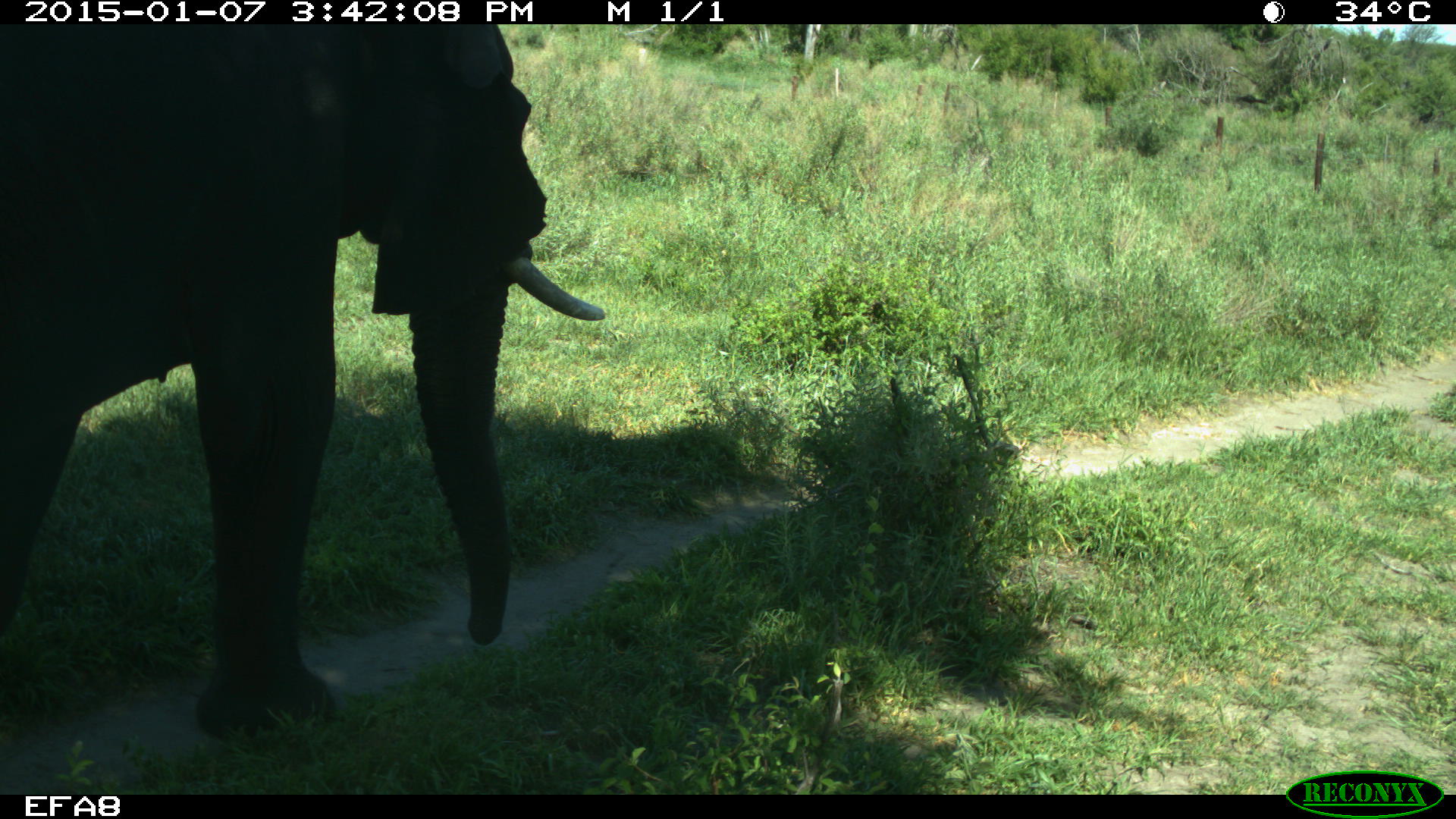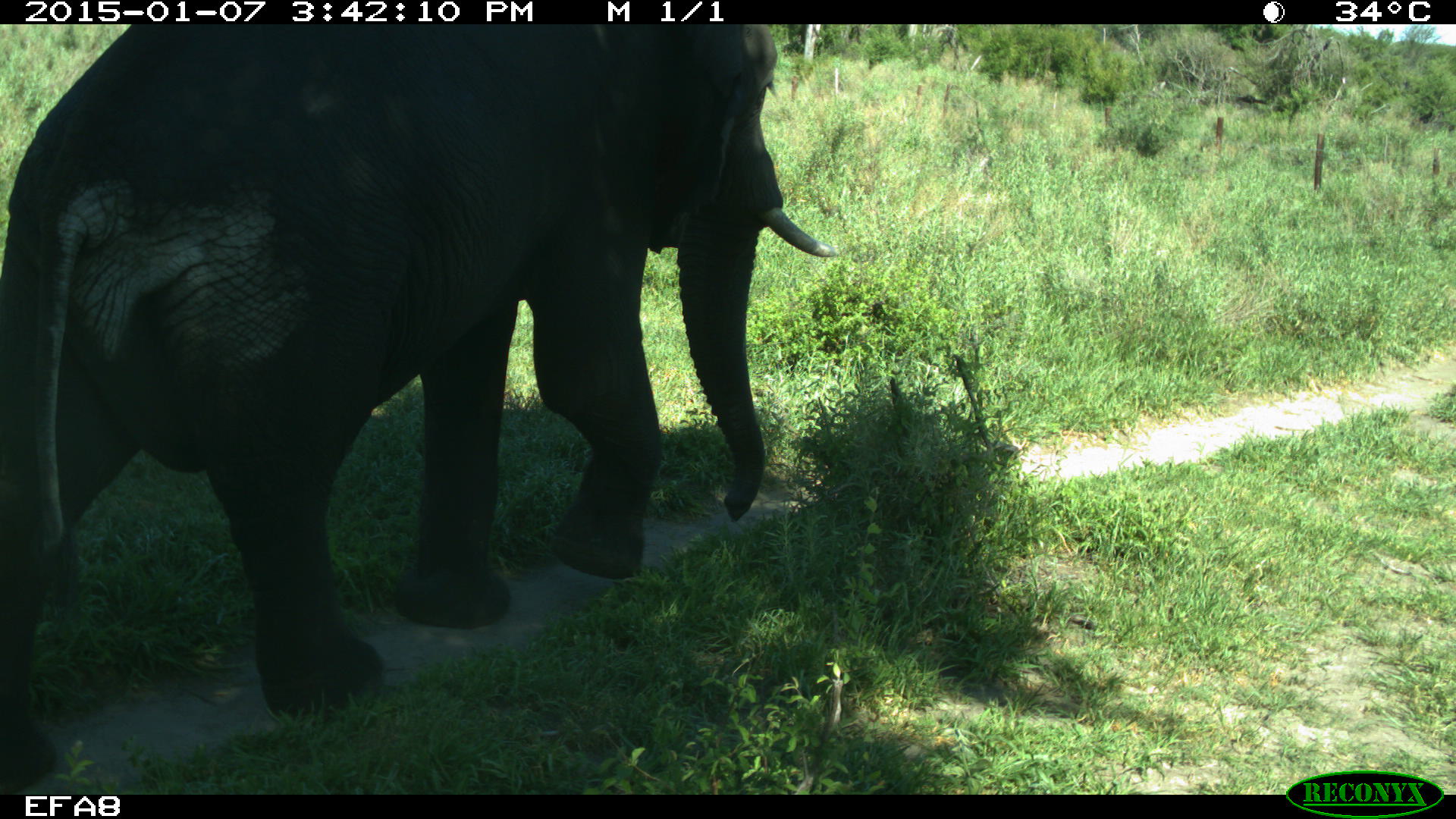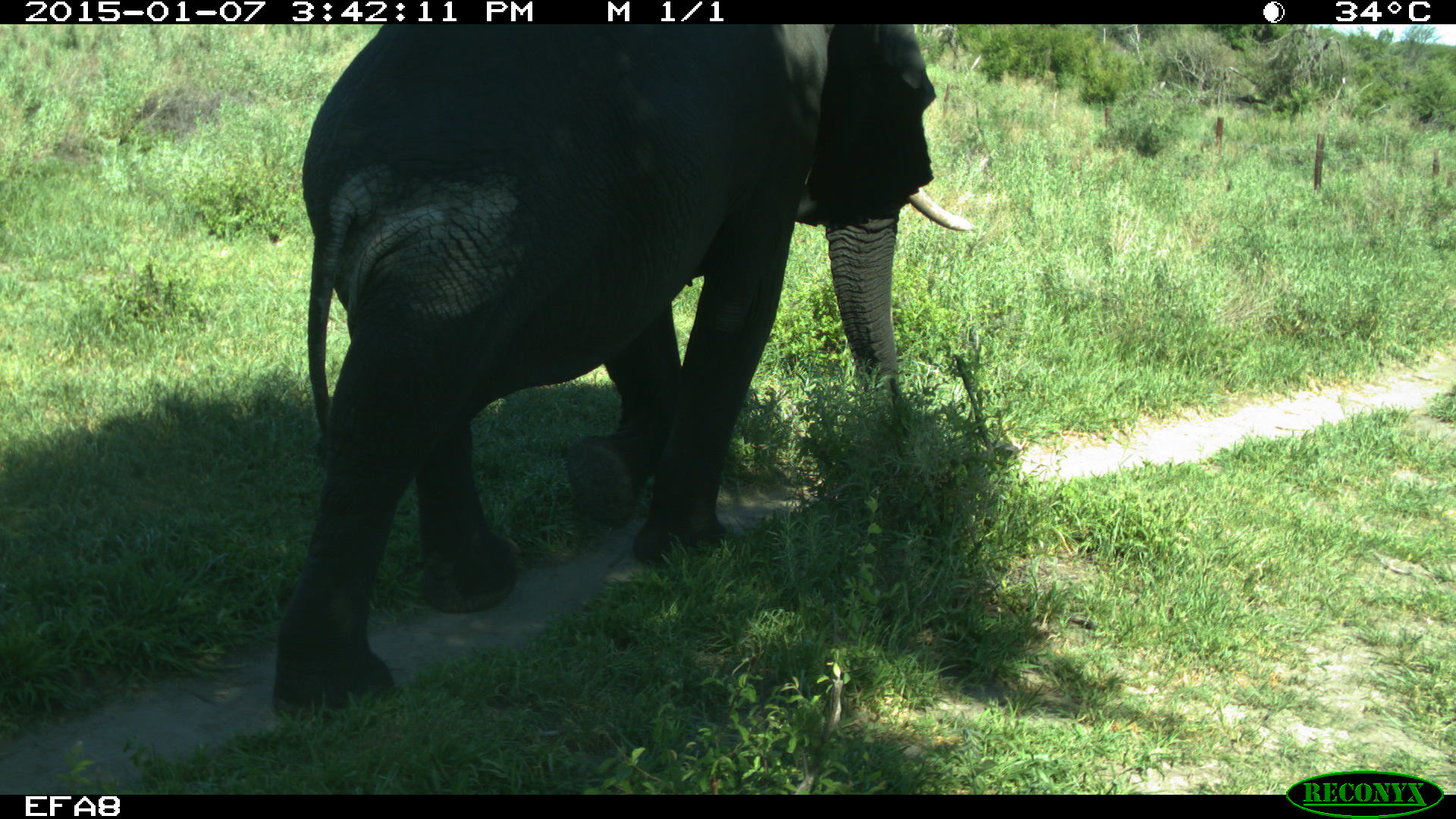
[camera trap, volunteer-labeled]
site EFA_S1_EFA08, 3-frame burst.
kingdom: Animalia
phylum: Chordata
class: Mammalia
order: Proboscidea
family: Elephantidae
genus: Loxodonta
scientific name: Loxodonta africana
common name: african bush elephant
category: elephant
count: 1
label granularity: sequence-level